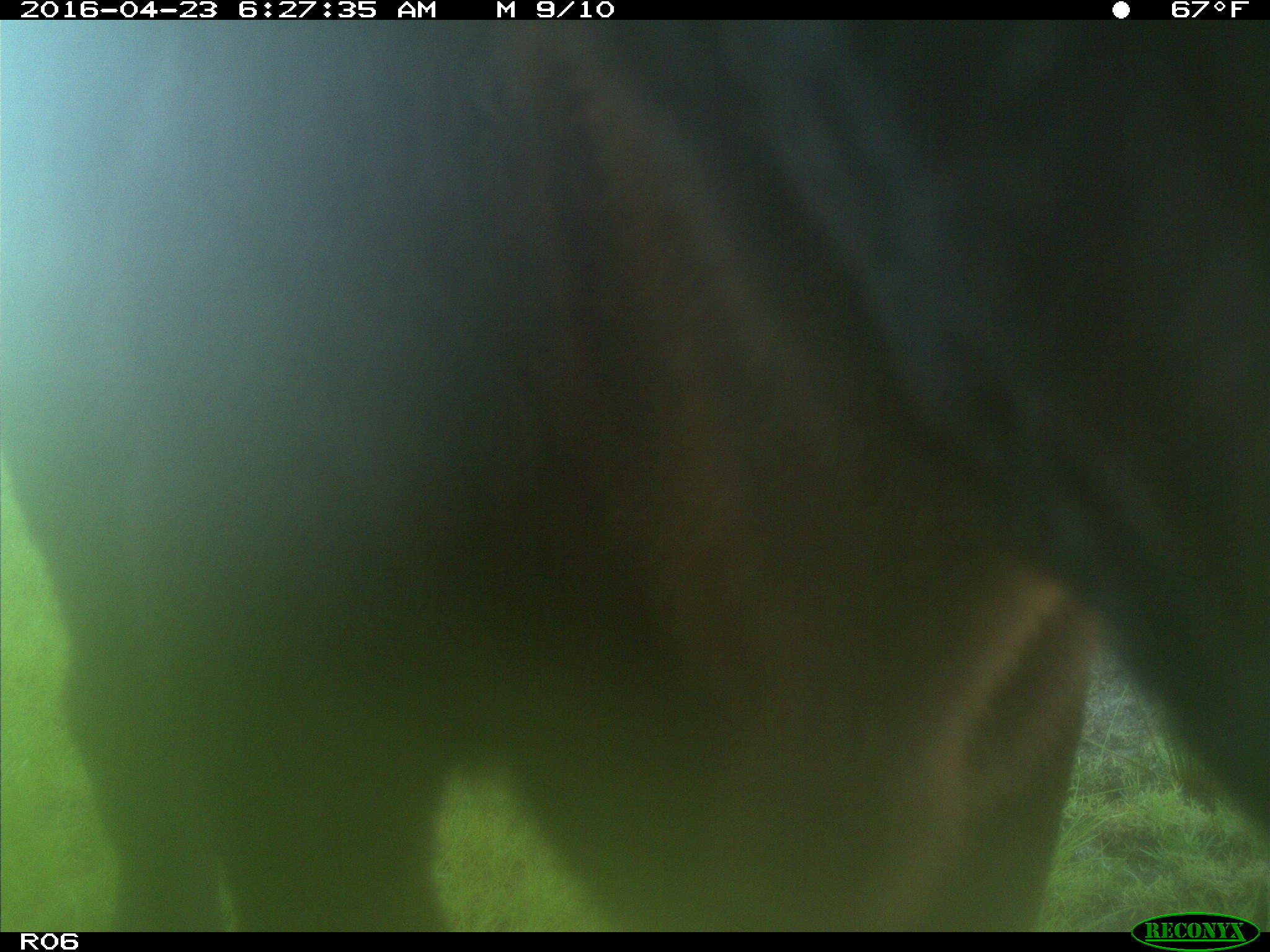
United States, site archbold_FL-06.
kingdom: Animalia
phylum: Chordata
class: Mammalia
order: Artiodactyla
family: Bovidae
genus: Bos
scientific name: Bos taurus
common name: domestic cow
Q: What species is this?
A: Bos taurus (domestic cow).